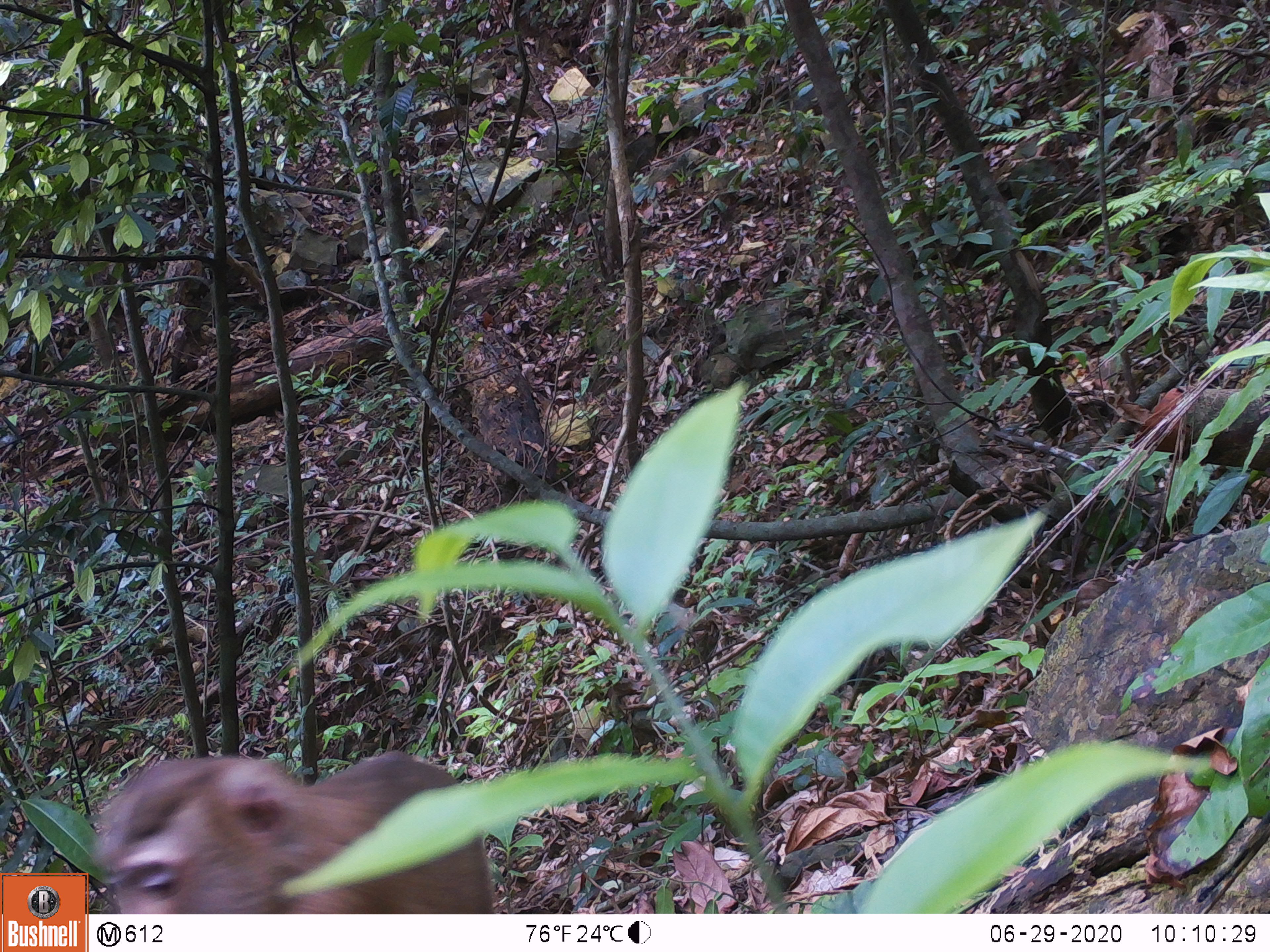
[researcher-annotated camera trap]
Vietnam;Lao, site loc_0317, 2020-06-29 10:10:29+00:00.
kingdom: Animalia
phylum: Chordata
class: Mammalia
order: Primates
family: Cercopithecidae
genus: Macaca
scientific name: Macaca nemestrina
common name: pig-tailed macaque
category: pig tailed macaque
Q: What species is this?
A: Pig tailed macaque (pig-tailed macaque) (Macaca nemestrina).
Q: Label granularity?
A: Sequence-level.